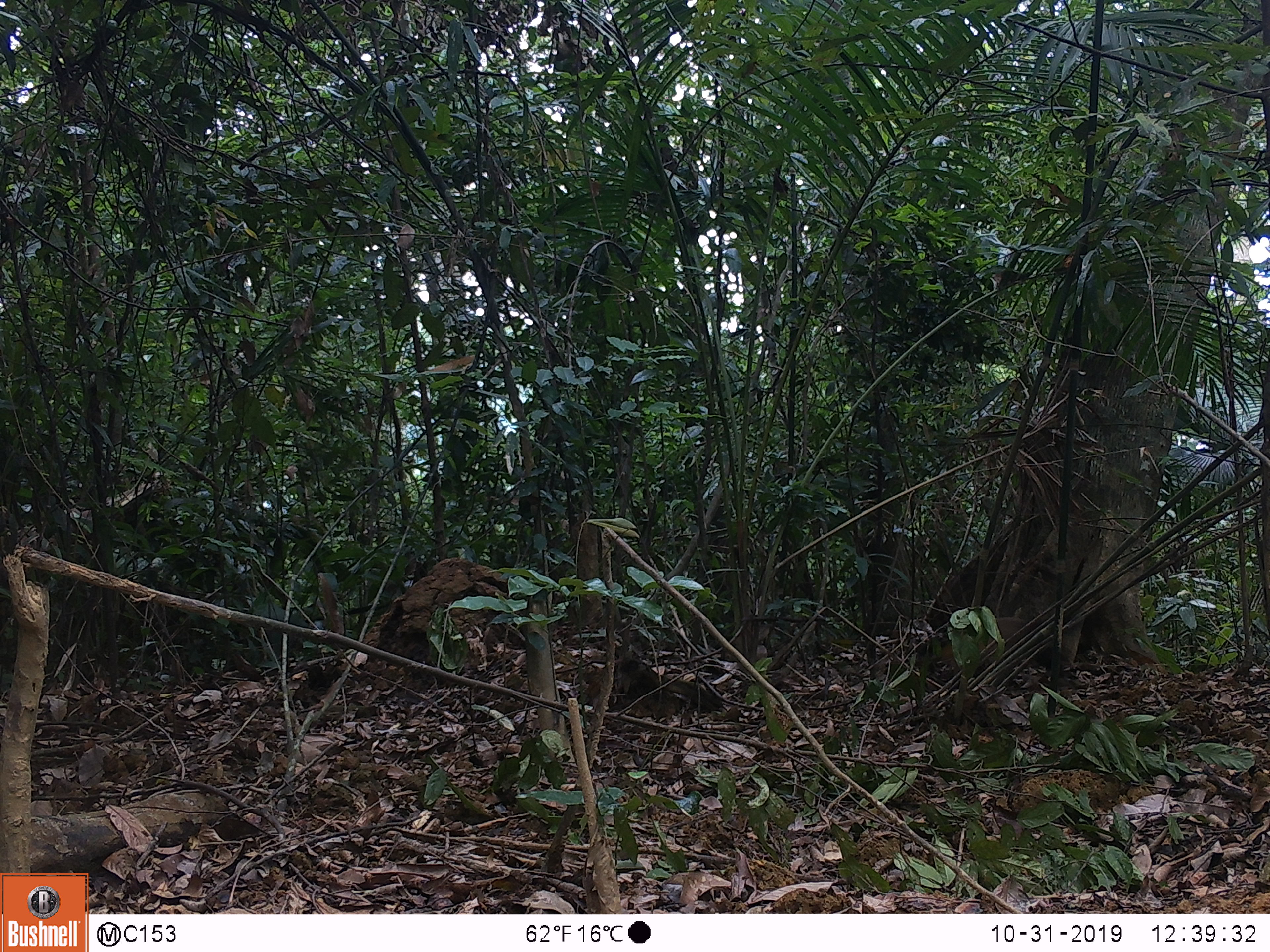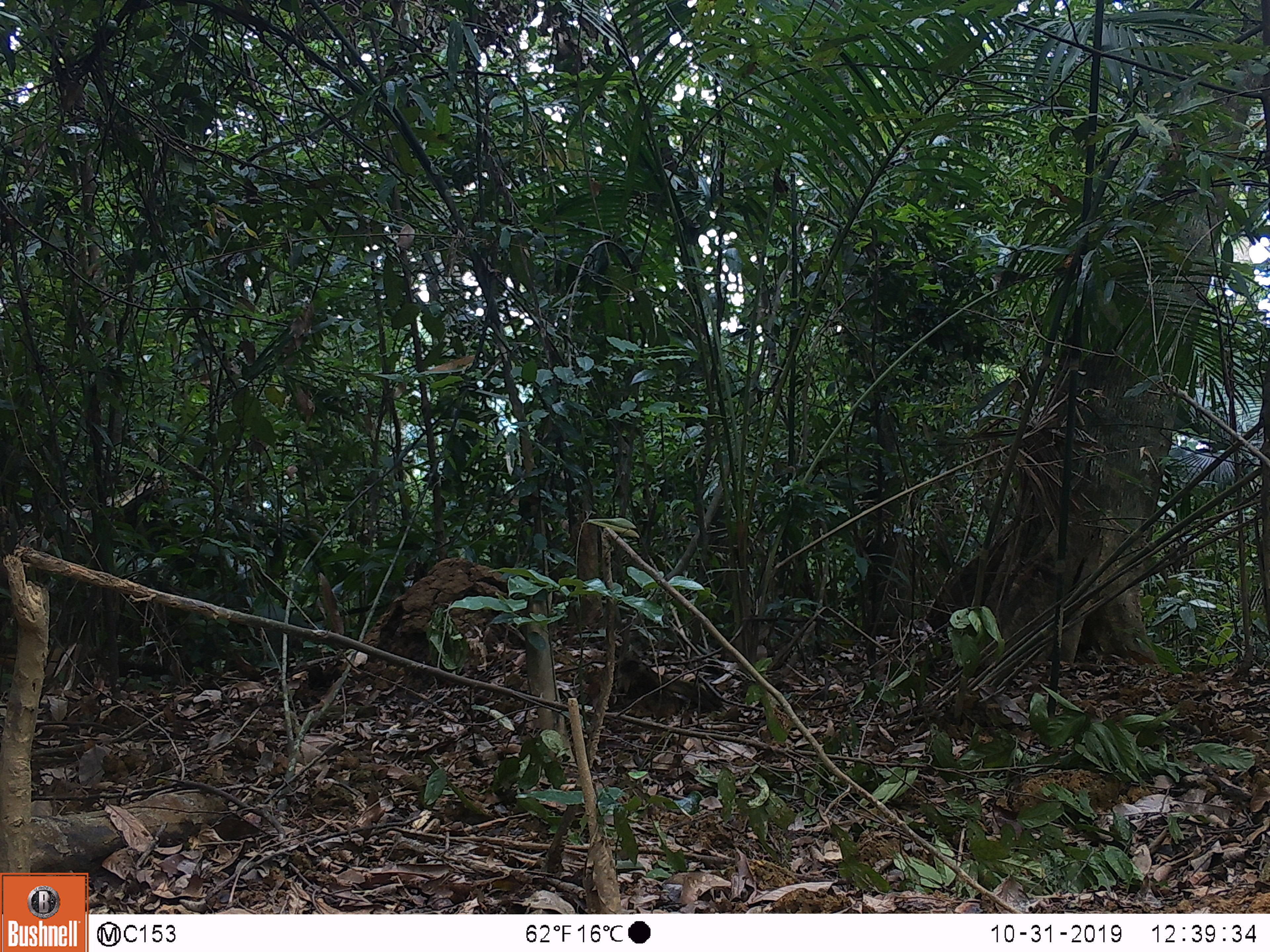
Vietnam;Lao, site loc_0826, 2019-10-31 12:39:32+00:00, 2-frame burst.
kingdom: Animalia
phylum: Chordata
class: Mammalia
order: Artiodactyla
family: Suidae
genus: Sus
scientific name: Sus scrofa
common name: eurasian wild pig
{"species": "eurasian wild pig (Sus scrofa)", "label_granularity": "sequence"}